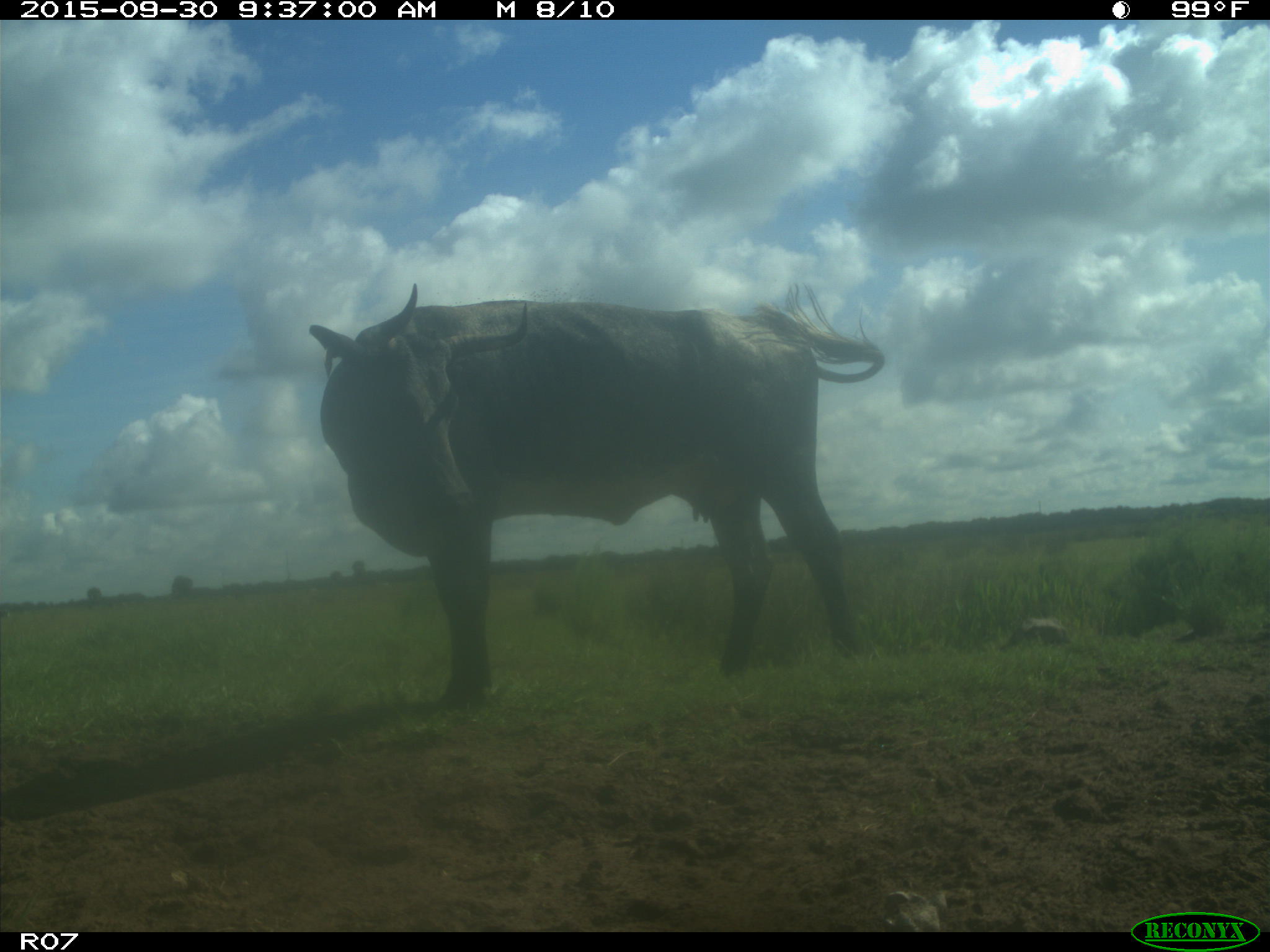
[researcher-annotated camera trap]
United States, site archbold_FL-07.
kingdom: Animalia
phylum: Chordata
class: Mammalia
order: Artiodactyla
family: Bovidae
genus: Bos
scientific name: Bos taurus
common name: domestic cow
Bos taurus (domestic cow).